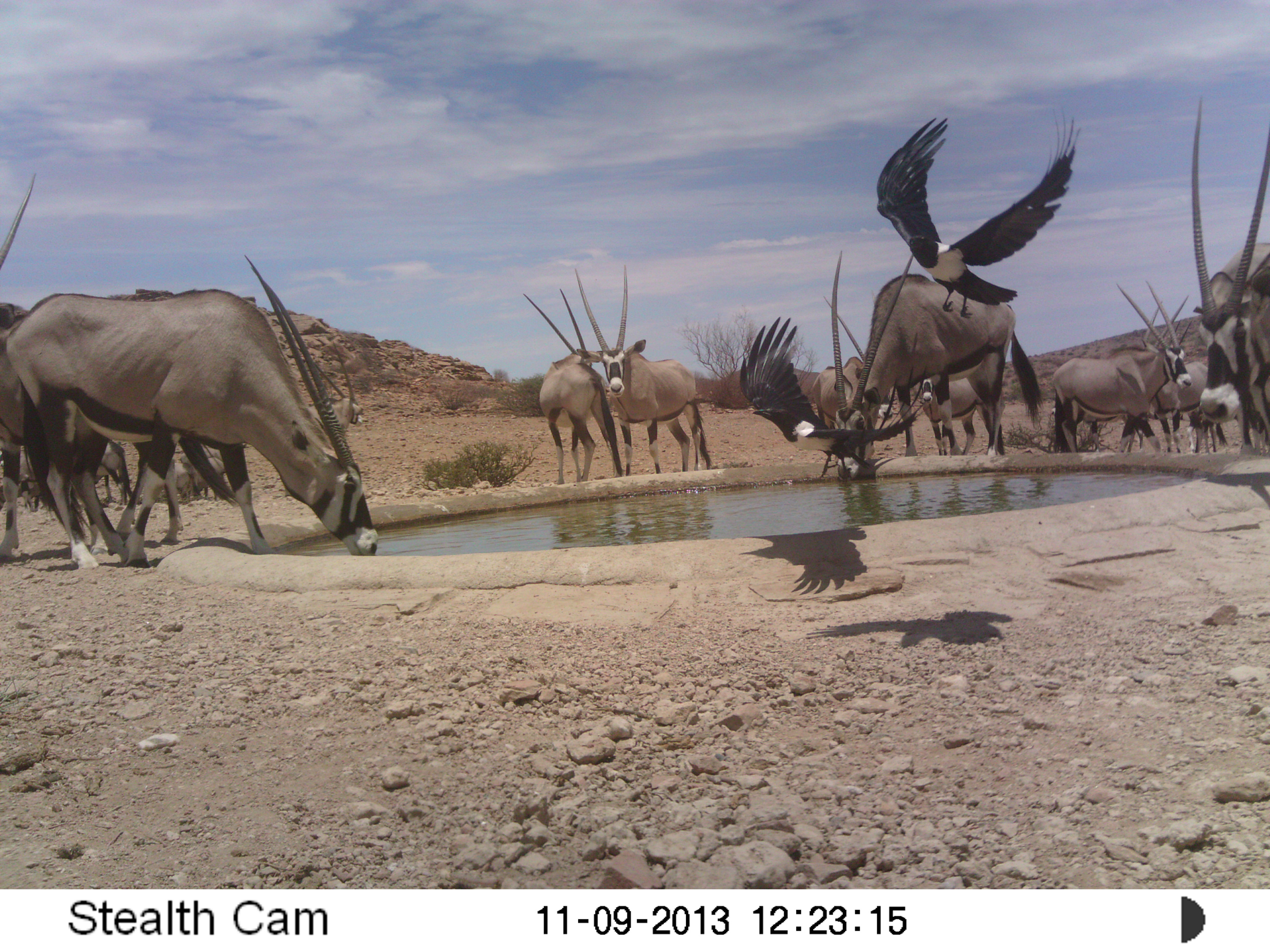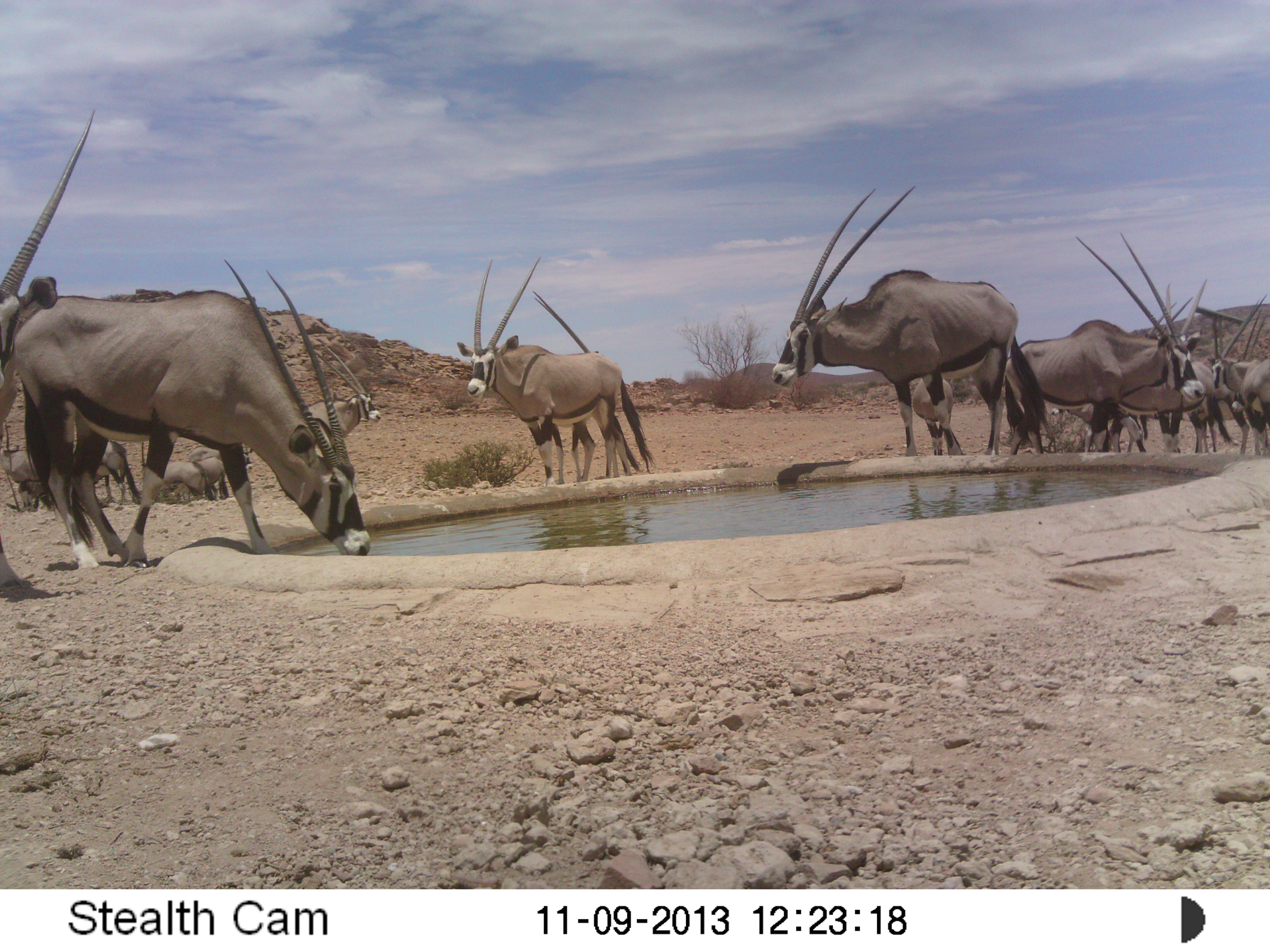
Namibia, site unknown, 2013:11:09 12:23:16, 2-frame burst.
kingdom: Animalia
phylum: Chordata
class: Mammalia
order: Artiodactyla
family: Bovidae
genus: Oryx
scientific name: Oryx gazella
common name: gemsbok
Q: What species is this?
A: Oryx gazella (gemsbok).